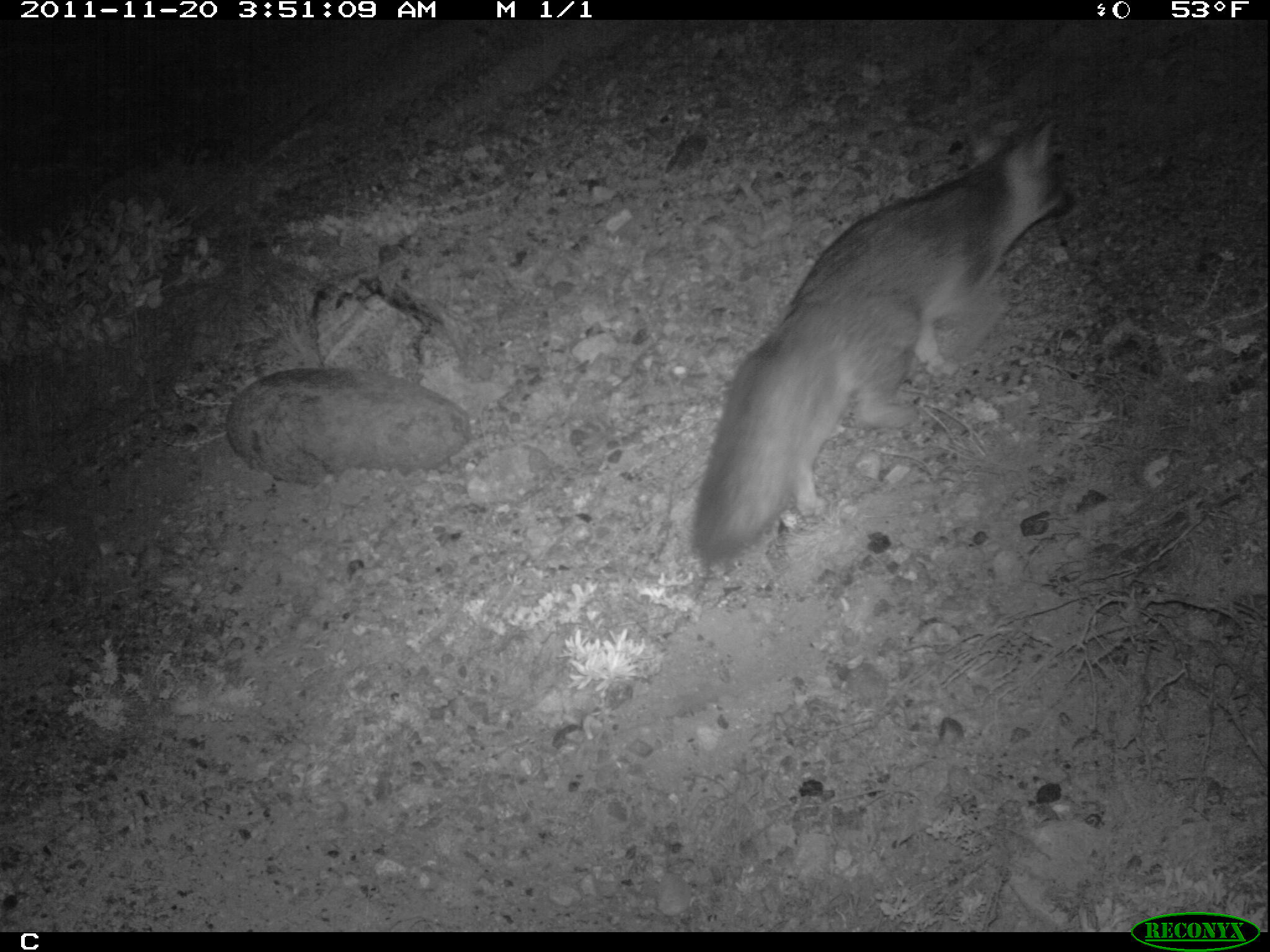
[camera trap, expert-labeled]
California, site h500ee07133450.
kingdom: Animalia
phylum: Chordata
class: Mammalia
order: Carnivora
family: Canidae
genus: Urocyon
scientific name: Urocyon littoralis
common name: island fox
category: fox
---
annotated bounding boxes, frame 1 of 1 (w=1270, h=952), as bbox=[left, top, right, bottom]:
fox: bbox=[683, 118, 1075, 563]